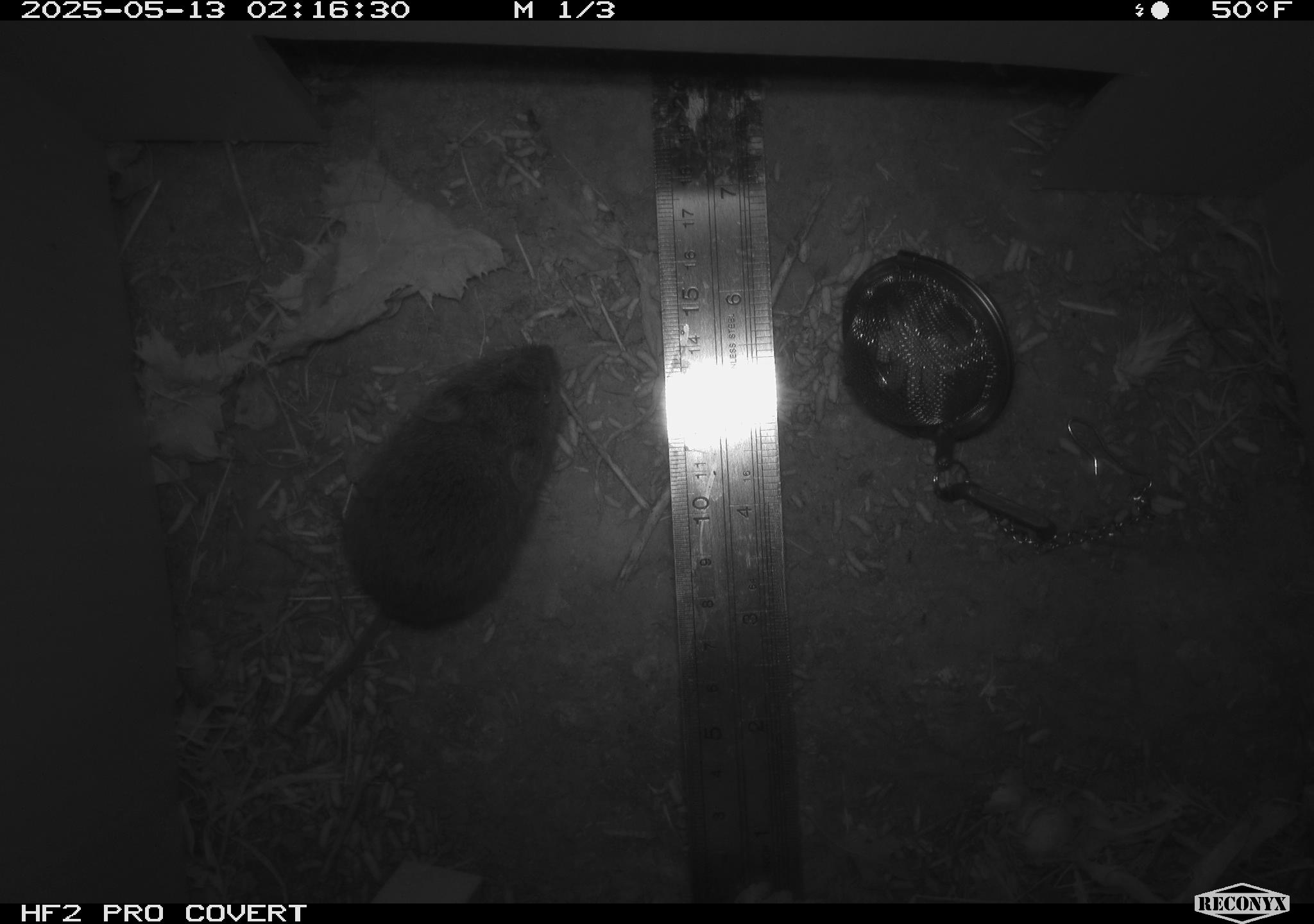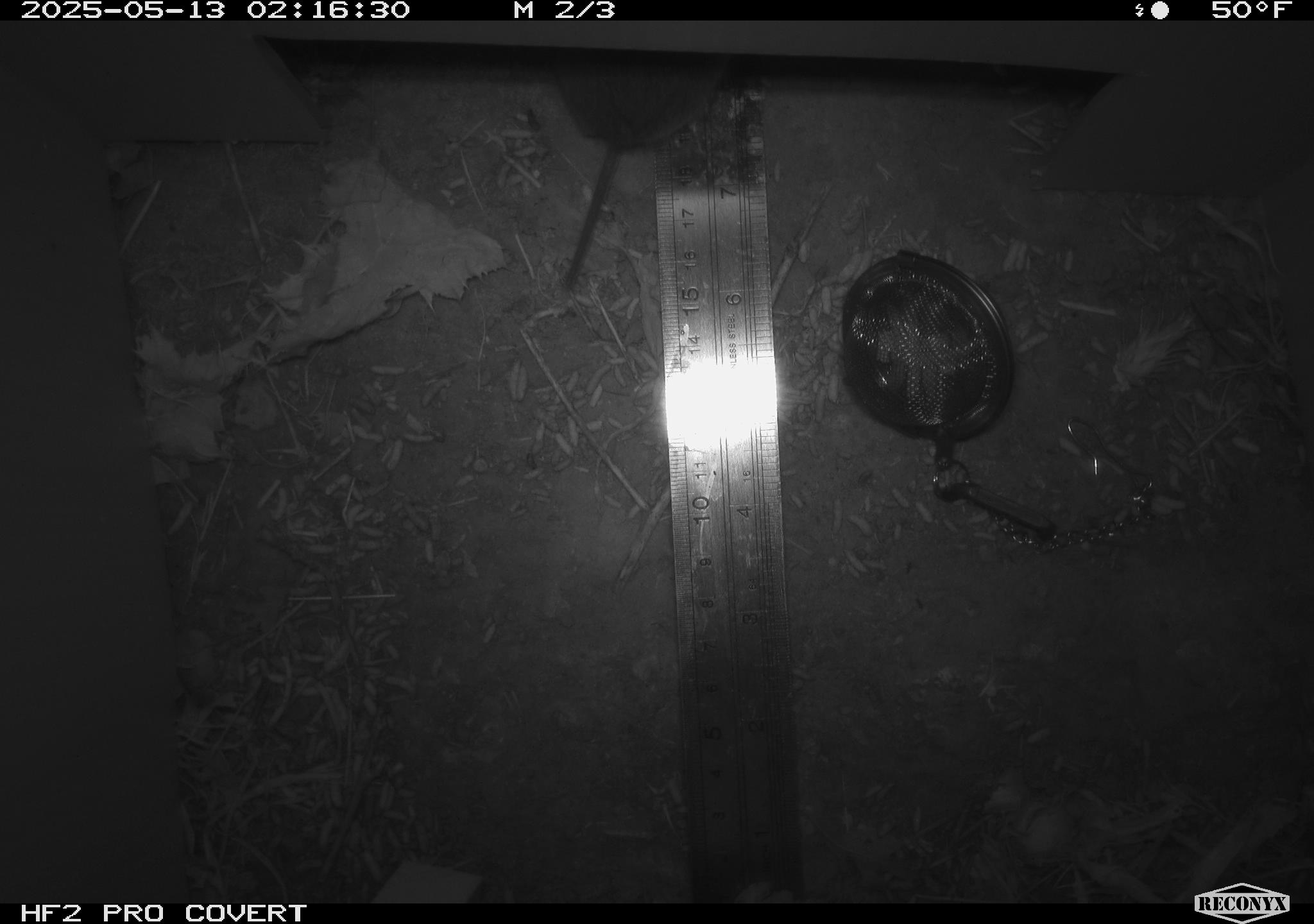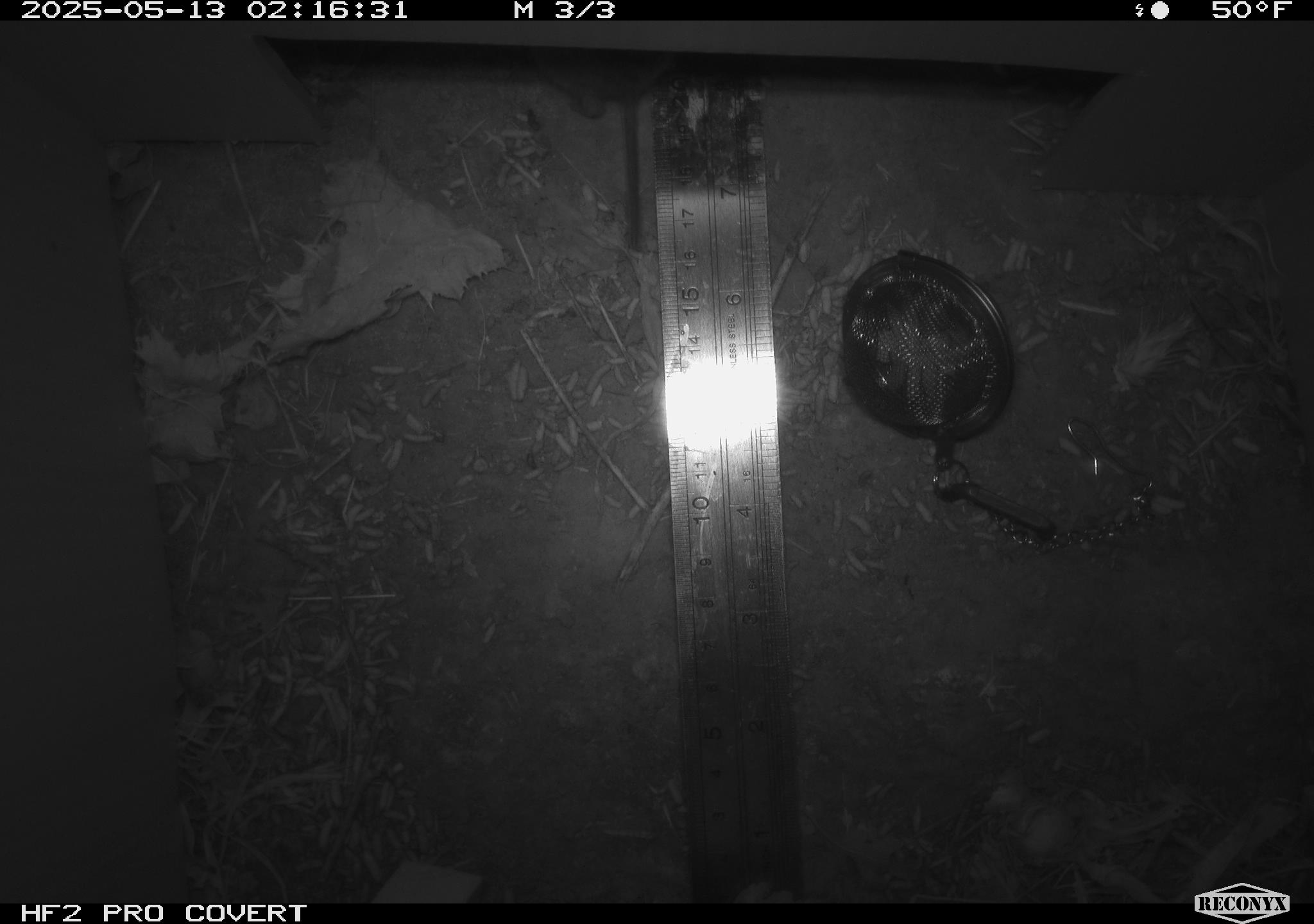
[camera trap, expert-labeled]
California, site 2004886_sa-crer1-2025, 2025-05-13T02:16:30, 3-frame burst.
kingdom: Animalia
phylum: Chordata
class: Mammalia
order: Rodentia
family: Cricetidae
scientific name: Arvicolinae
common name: voles, lemmings, and muskrats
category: arvicolinae subfamily